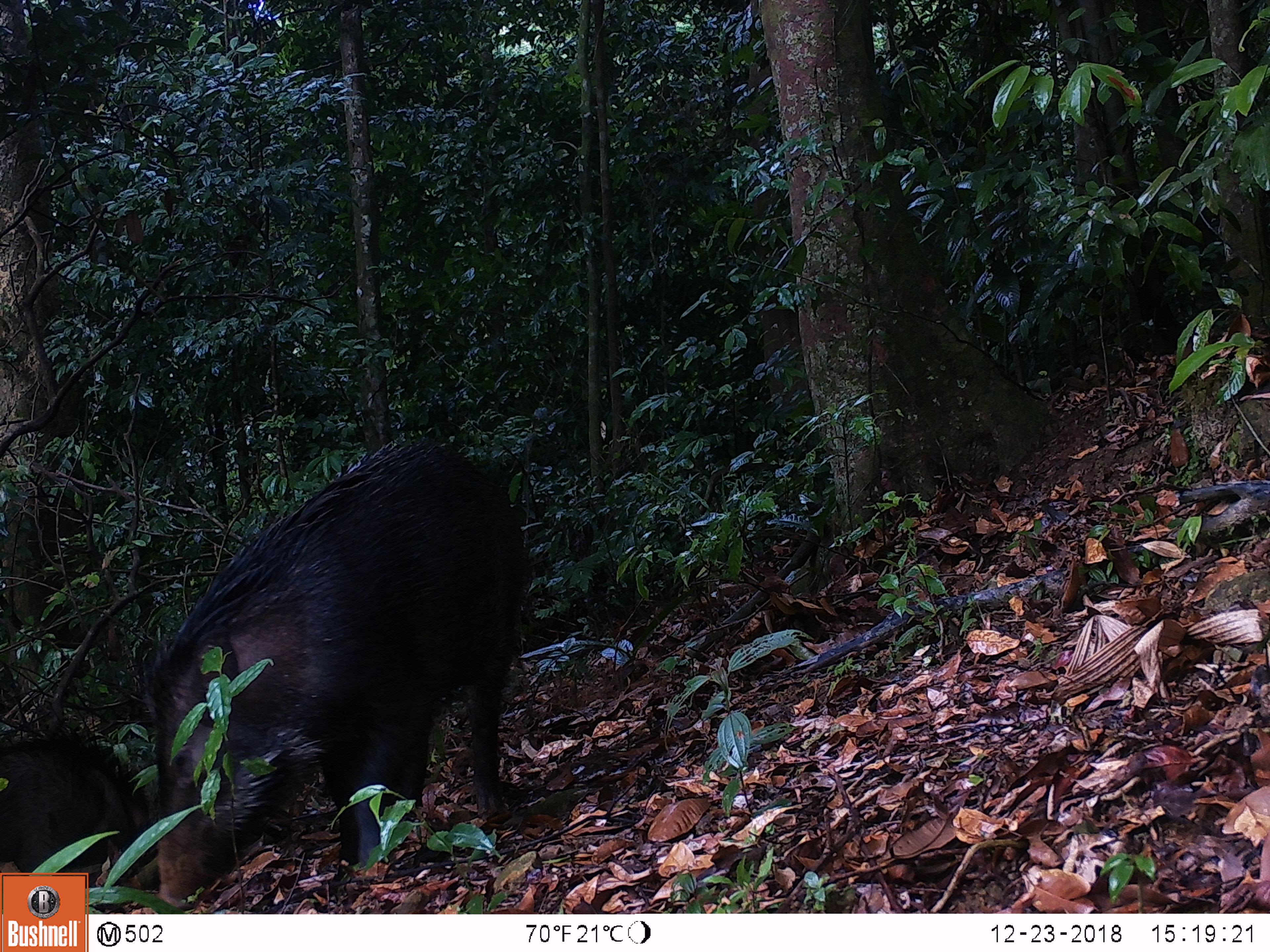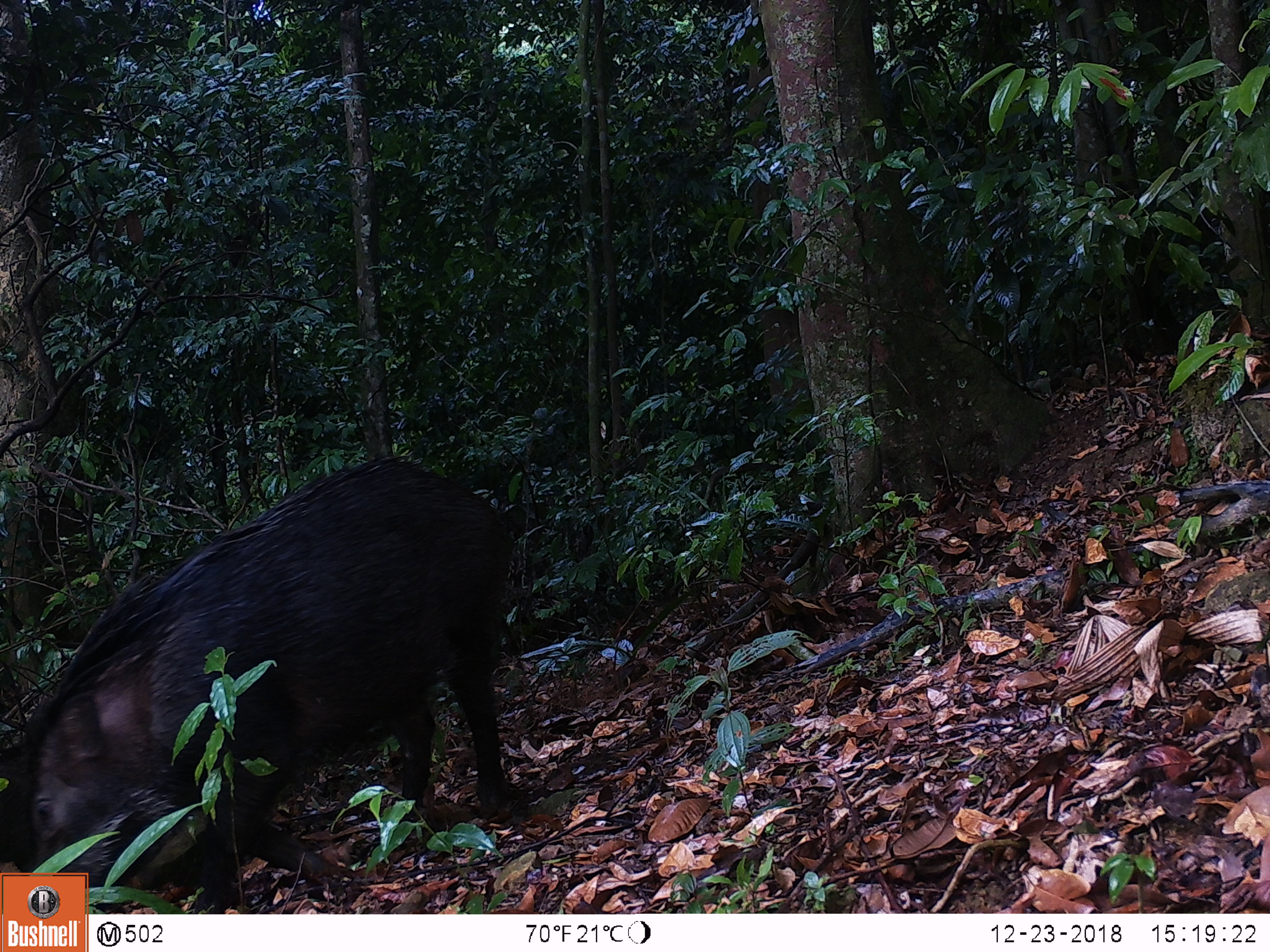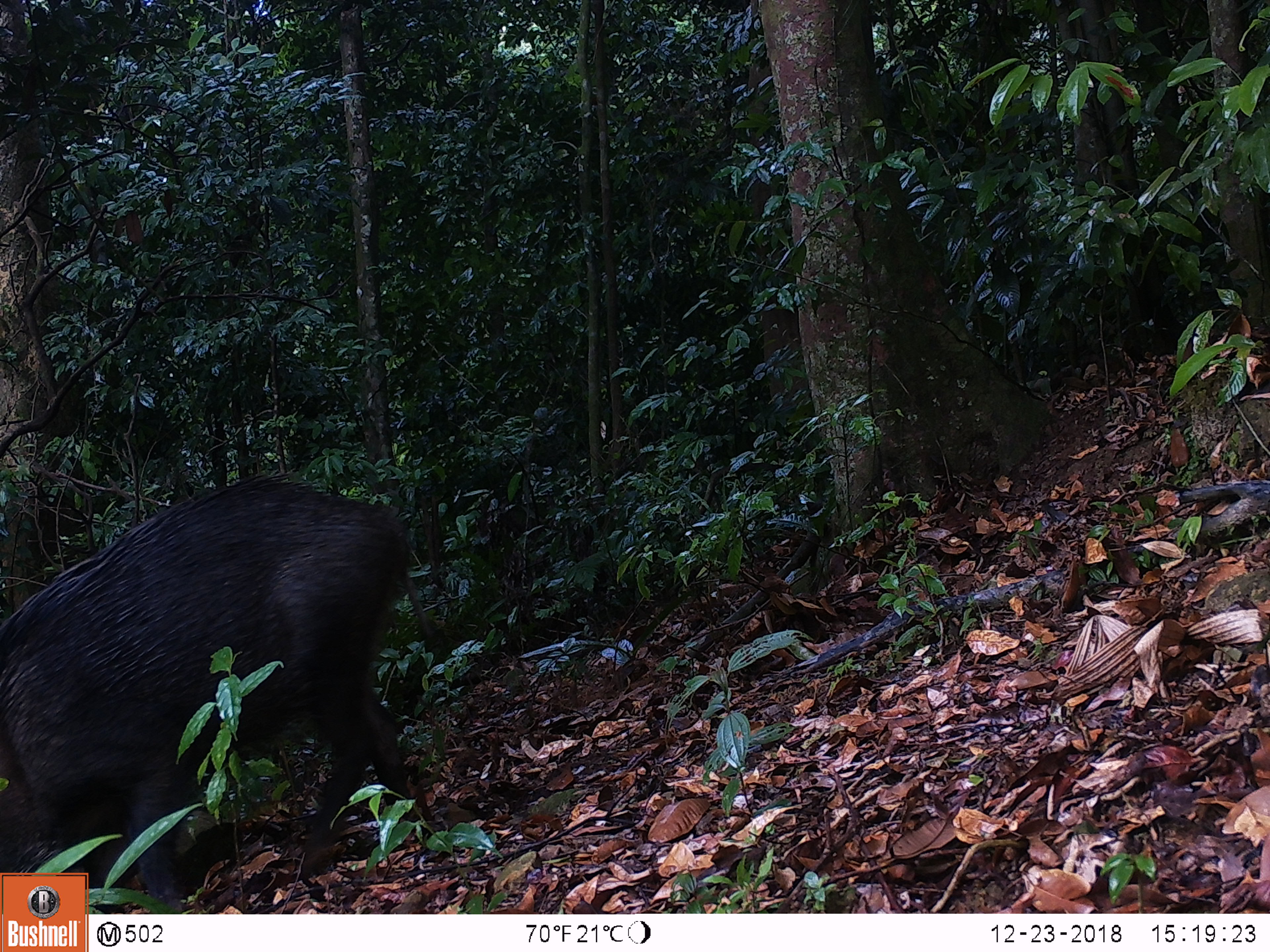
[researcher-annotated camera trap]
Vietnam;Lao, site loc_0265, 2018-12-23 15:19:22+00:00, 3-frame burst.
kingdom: Animalia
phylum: Chordata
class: Mammalia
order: Artiodactyla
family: Suidae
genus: Sus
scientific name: Sus scrofa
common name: eurasian wild pig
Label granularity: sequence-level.